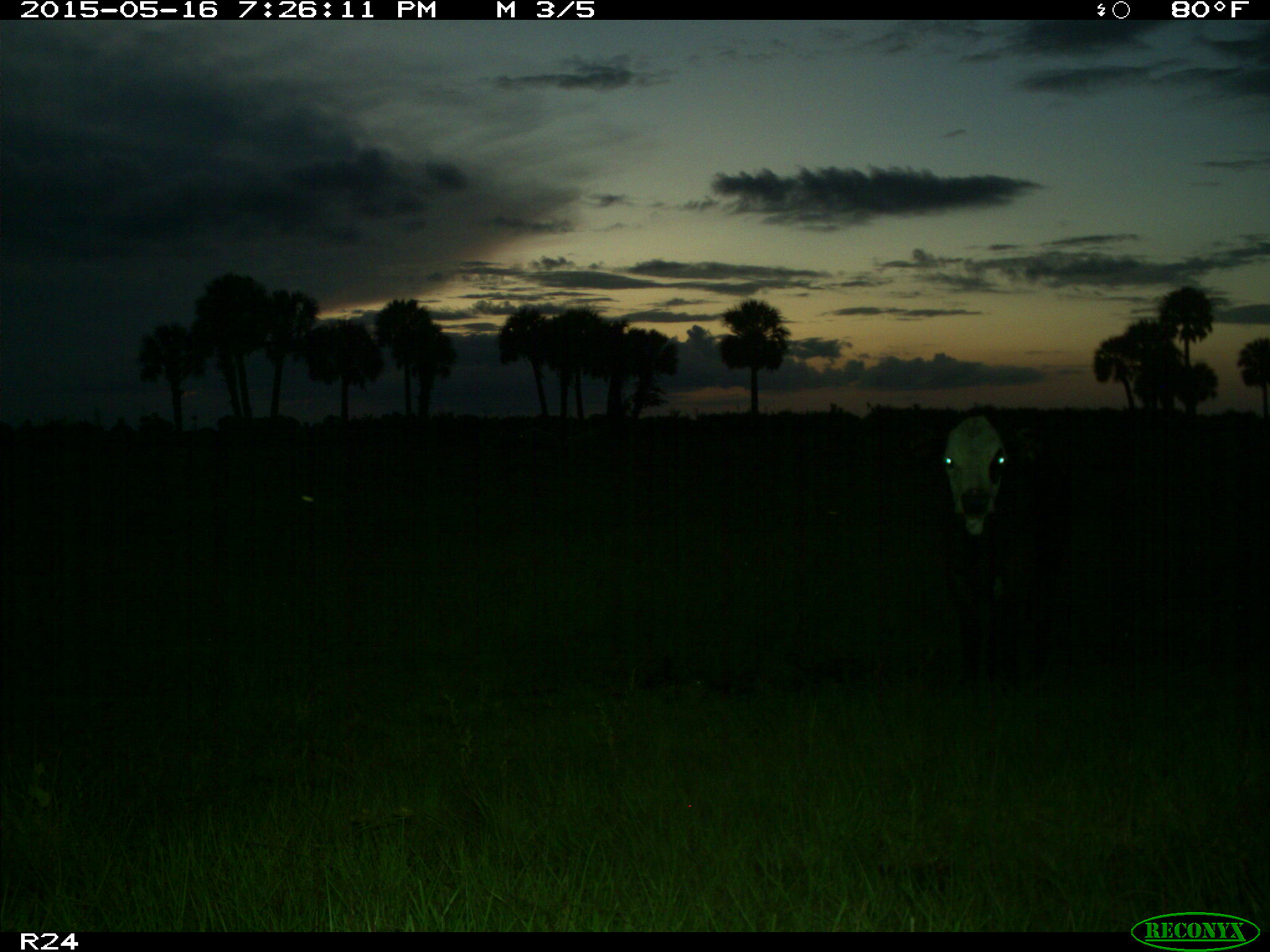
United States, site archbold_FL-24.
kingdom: Animalia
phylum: Chordata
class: Mammalia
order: Artiodactyla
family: Bovidae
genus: Bos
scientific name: Bos taurus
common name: domestic cow